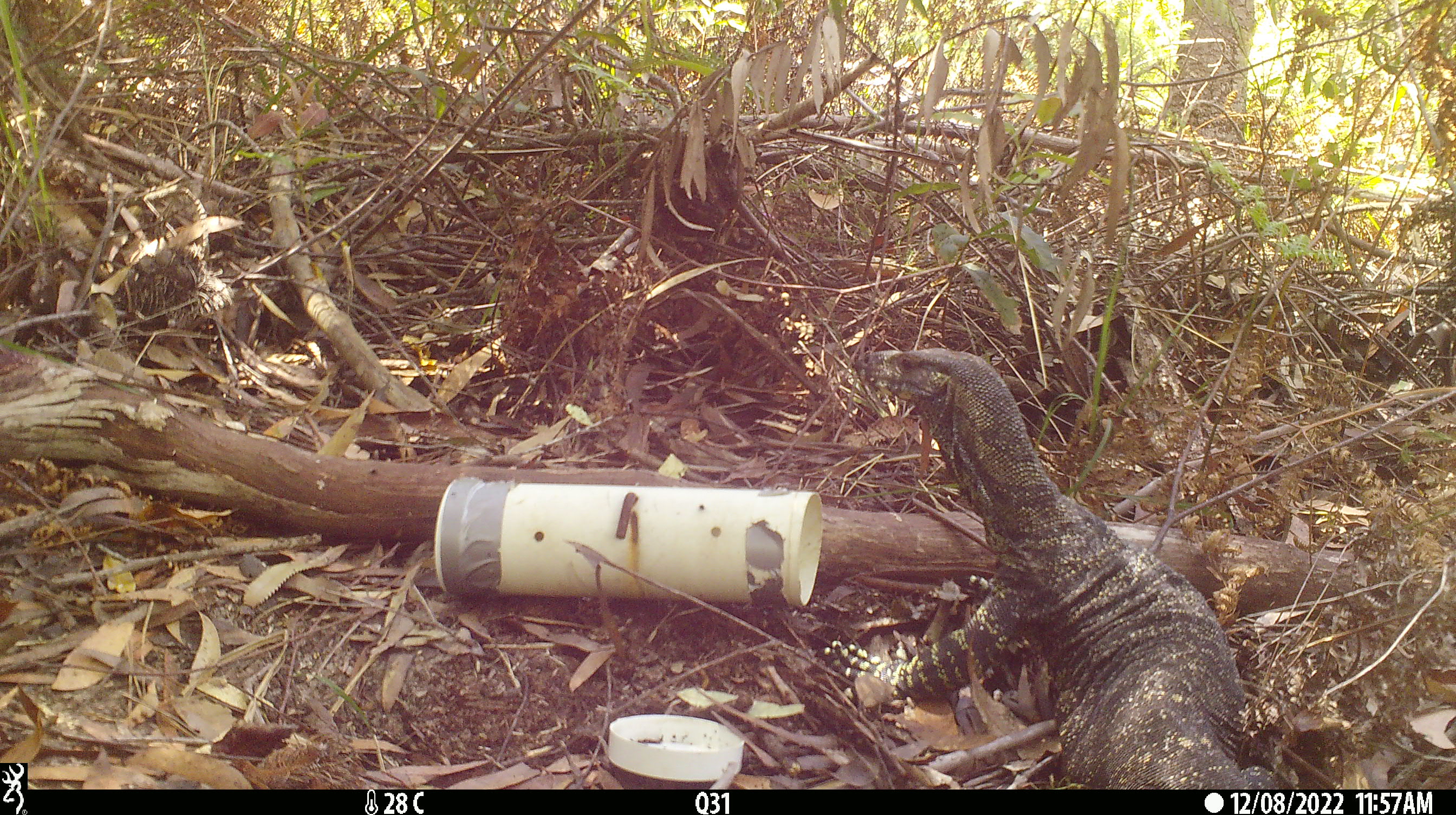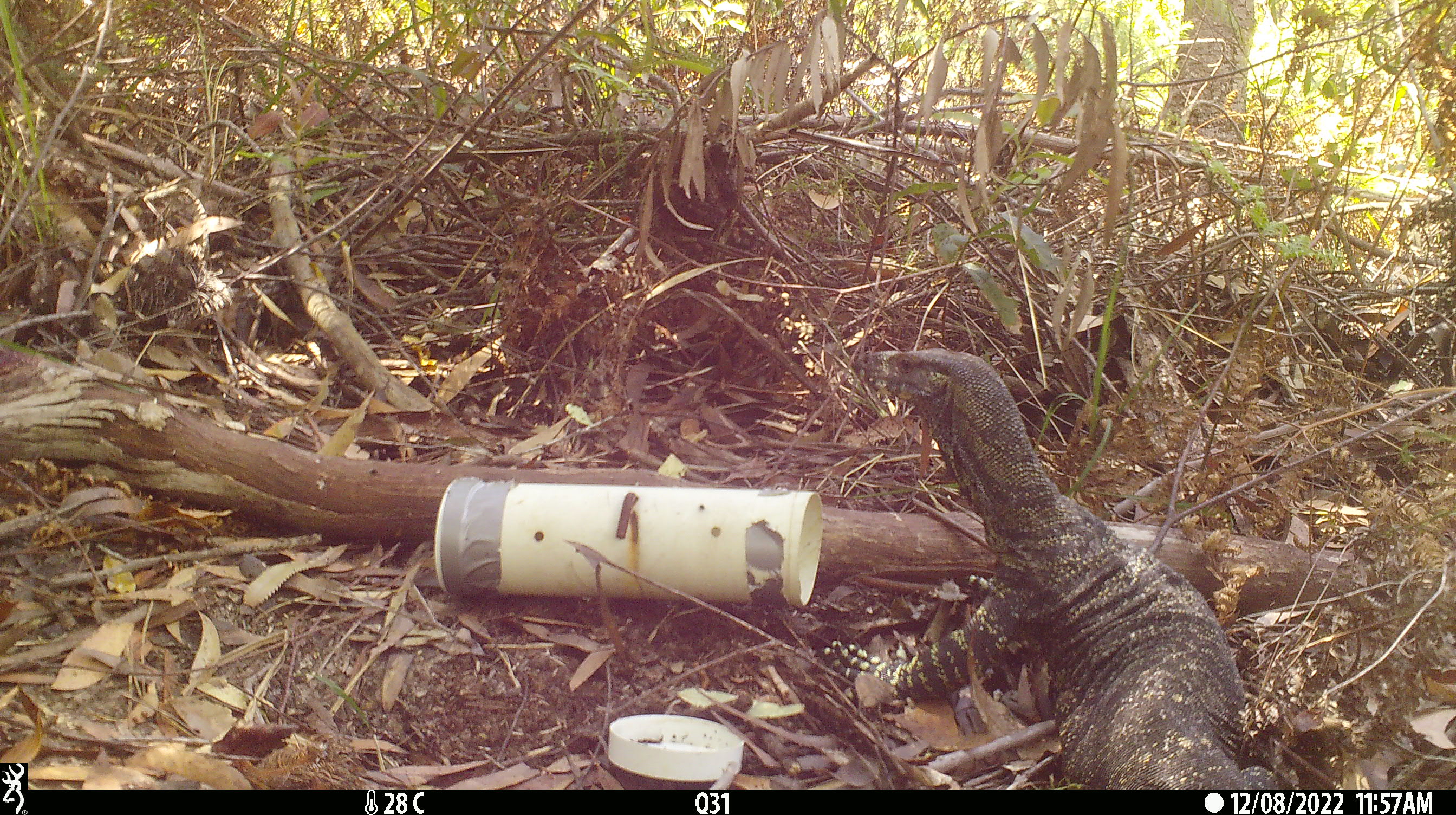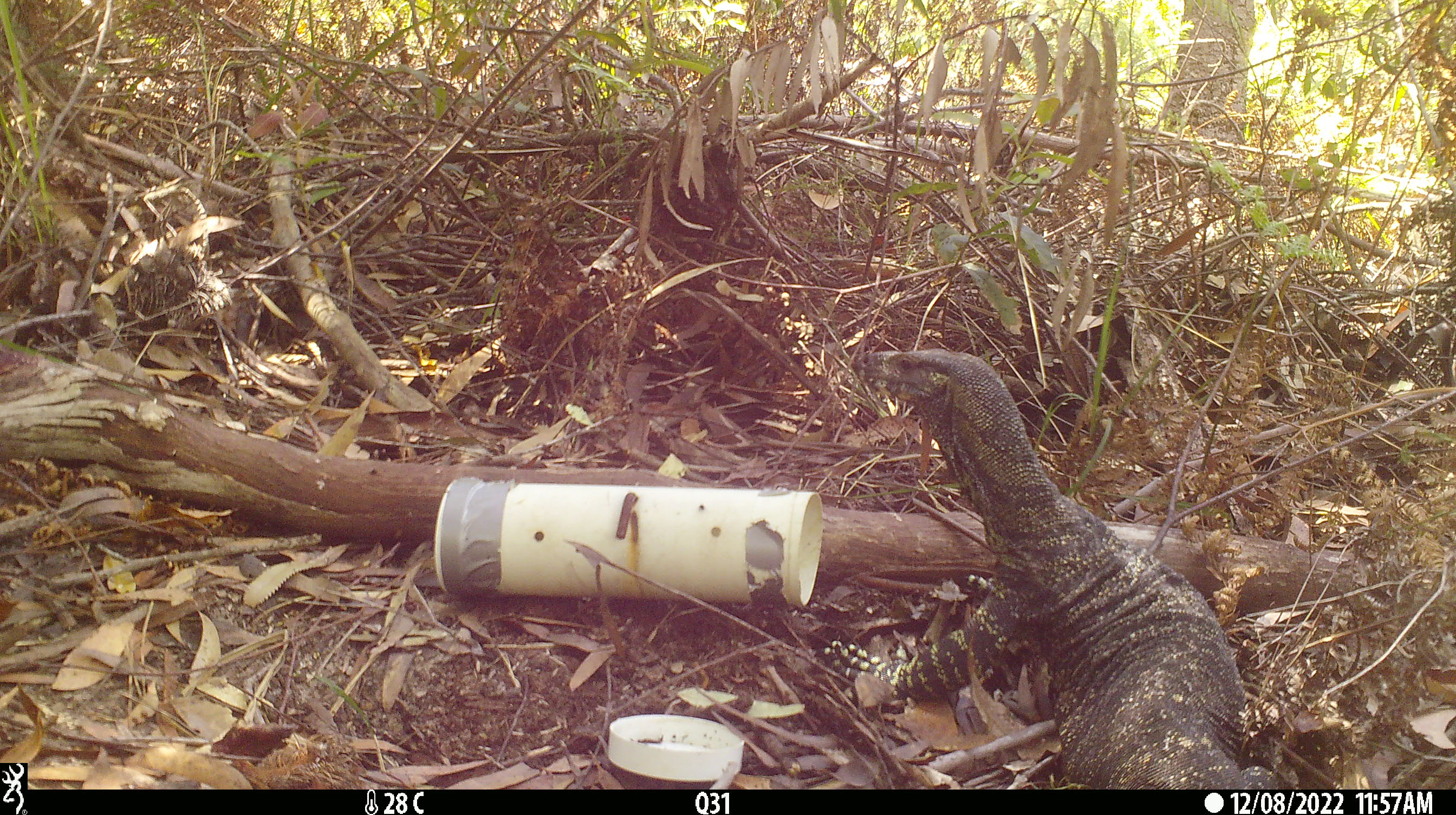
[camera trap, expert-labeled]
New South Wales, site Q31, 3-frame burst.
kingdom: Animalia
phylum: Chordata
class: Reptilia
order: Squamata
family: Varanidae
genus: Varanus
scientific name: Varanus varius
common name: lace monitor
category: goanna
Goanna (lace monitor) (Varanus varius).